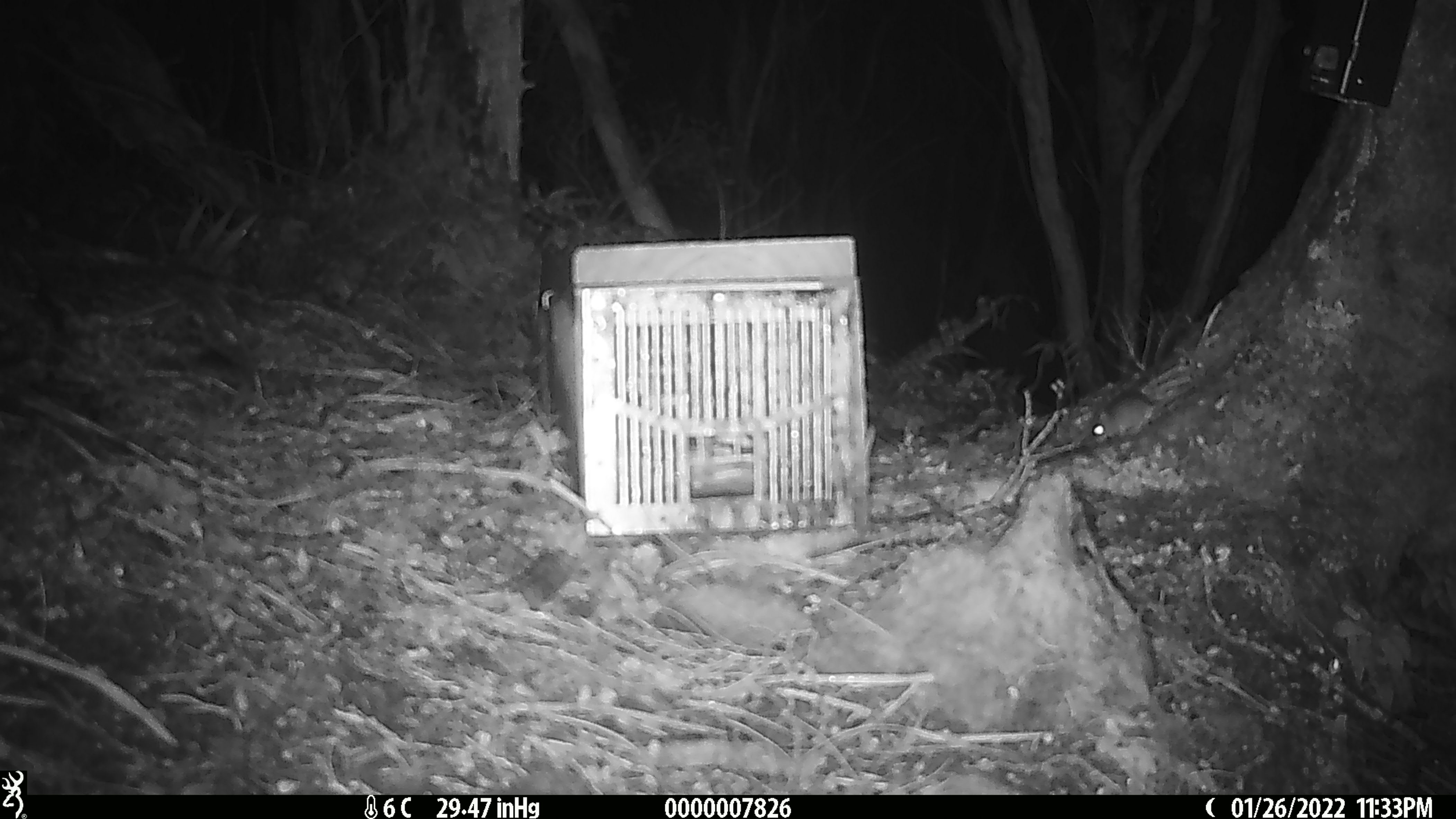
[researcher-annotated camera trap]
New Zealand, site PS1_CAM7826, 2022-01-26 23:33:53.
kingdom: Animalia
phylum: Chordata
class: Mammalia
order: Rodentia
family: Muridae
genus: Mus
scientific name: Mus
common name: mouse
Mouse (Mus).